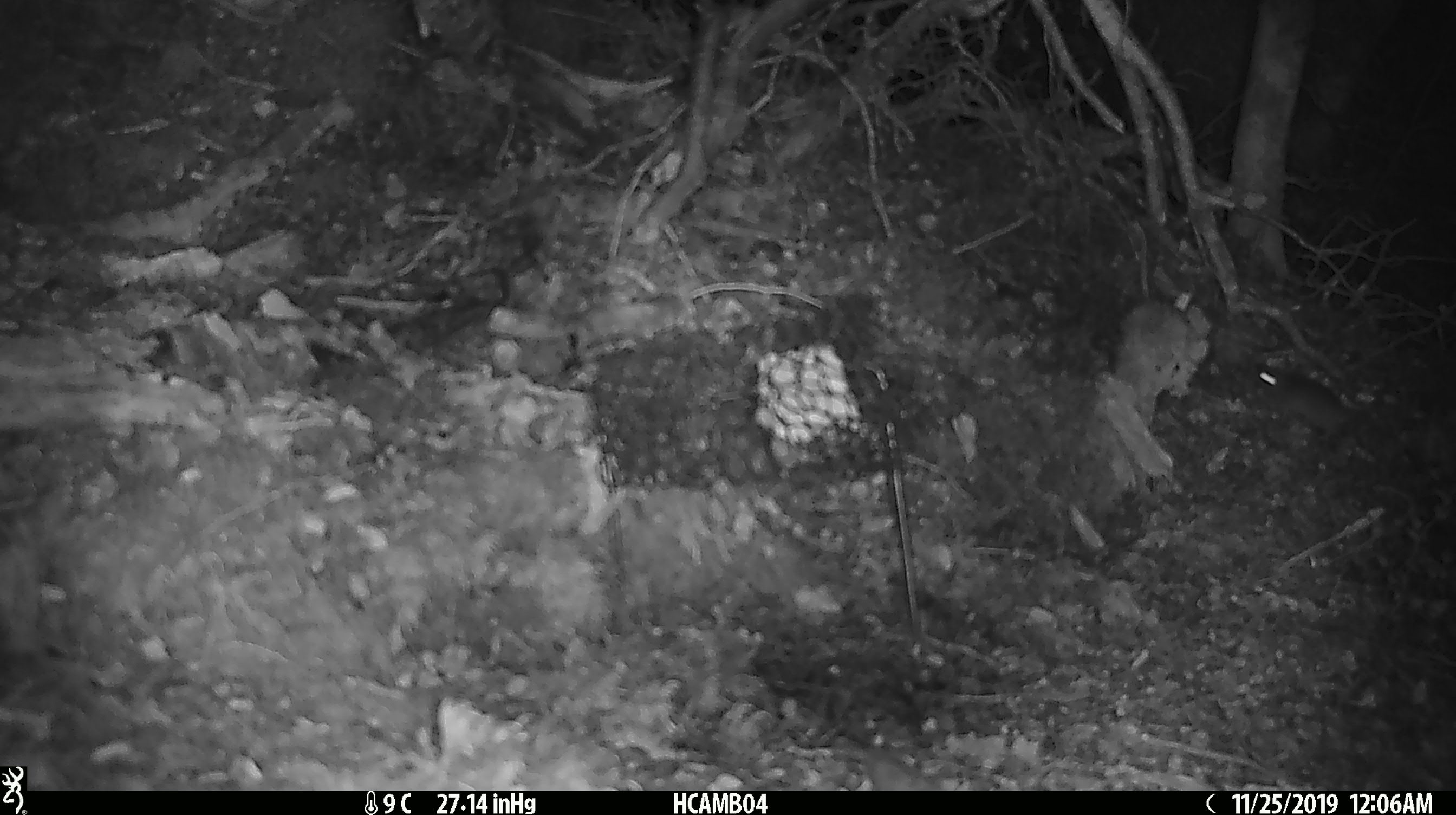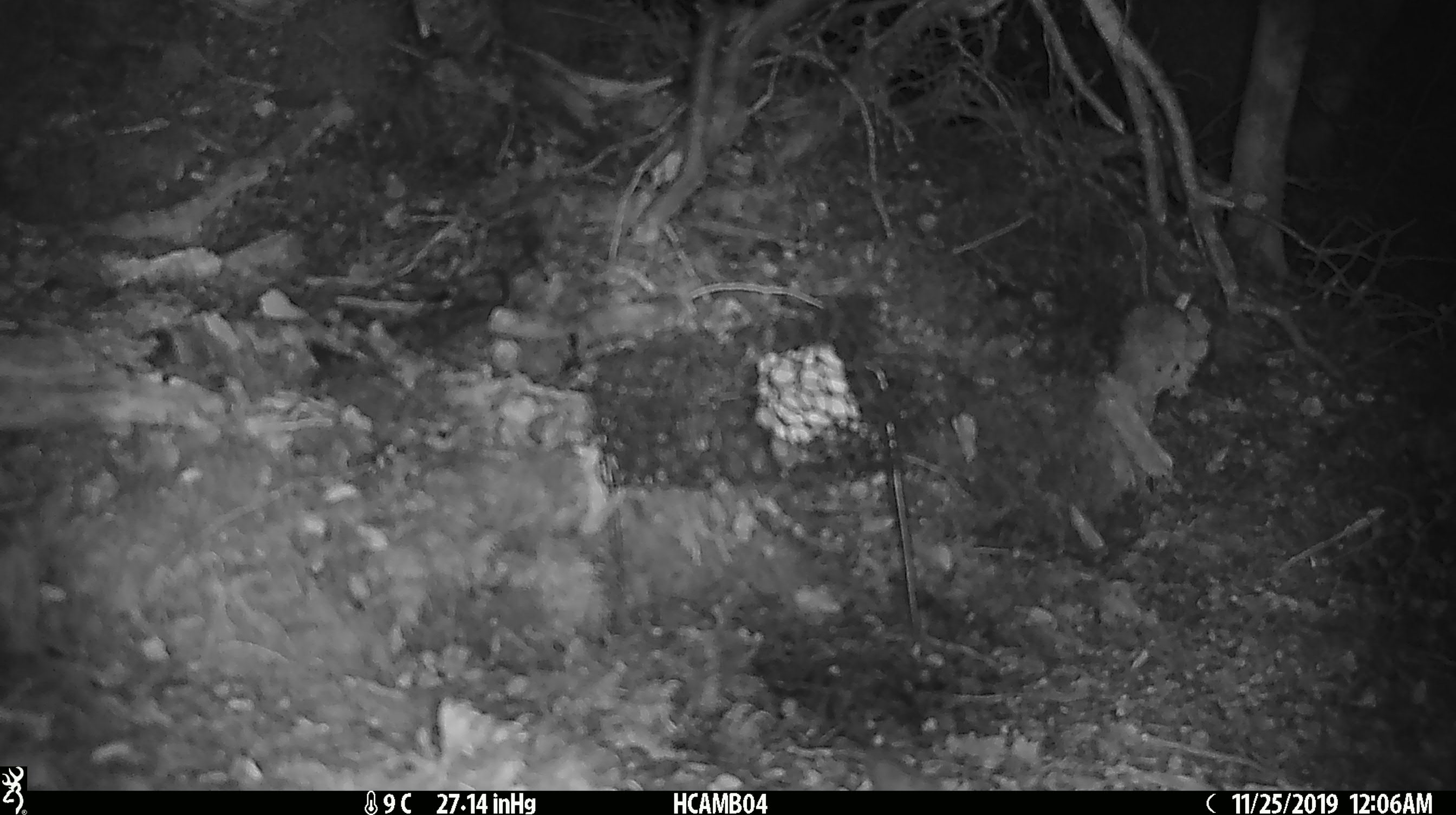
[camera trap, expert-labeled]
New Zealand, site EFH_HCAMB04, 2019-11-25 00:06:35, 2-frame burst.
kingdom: Animalia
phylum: Chordata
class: Mammalia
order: Rodentia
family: Muridae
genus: Mus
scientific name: Mus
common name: mouse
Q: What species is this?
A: Mouse (Mus).